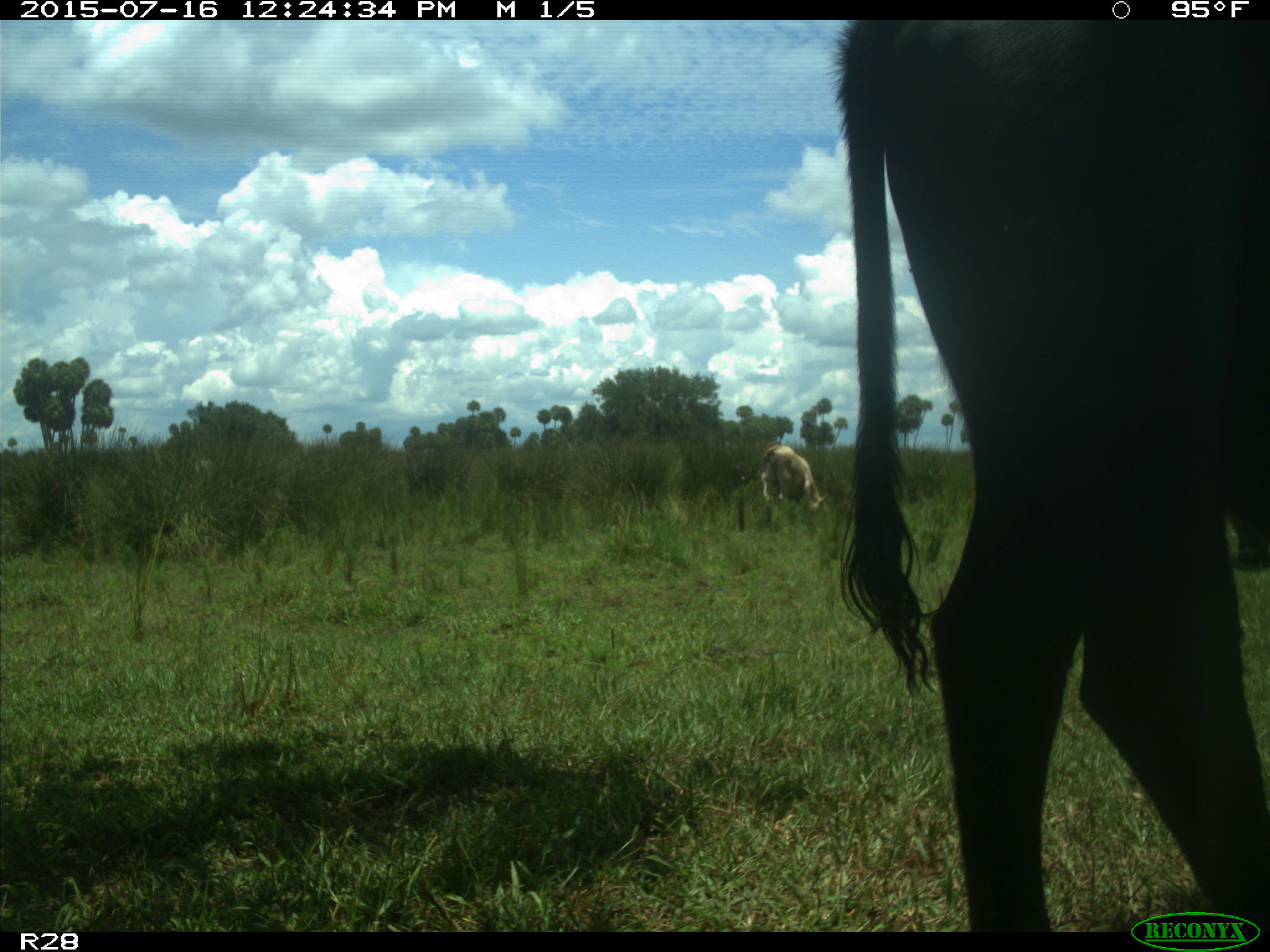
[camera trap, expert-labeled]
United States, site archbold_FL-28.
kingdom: Animalia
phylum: Chordata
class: Mammalia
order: Artiodactyla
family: Bovidae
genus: Bos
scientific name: Bos taurus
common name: domestic cow